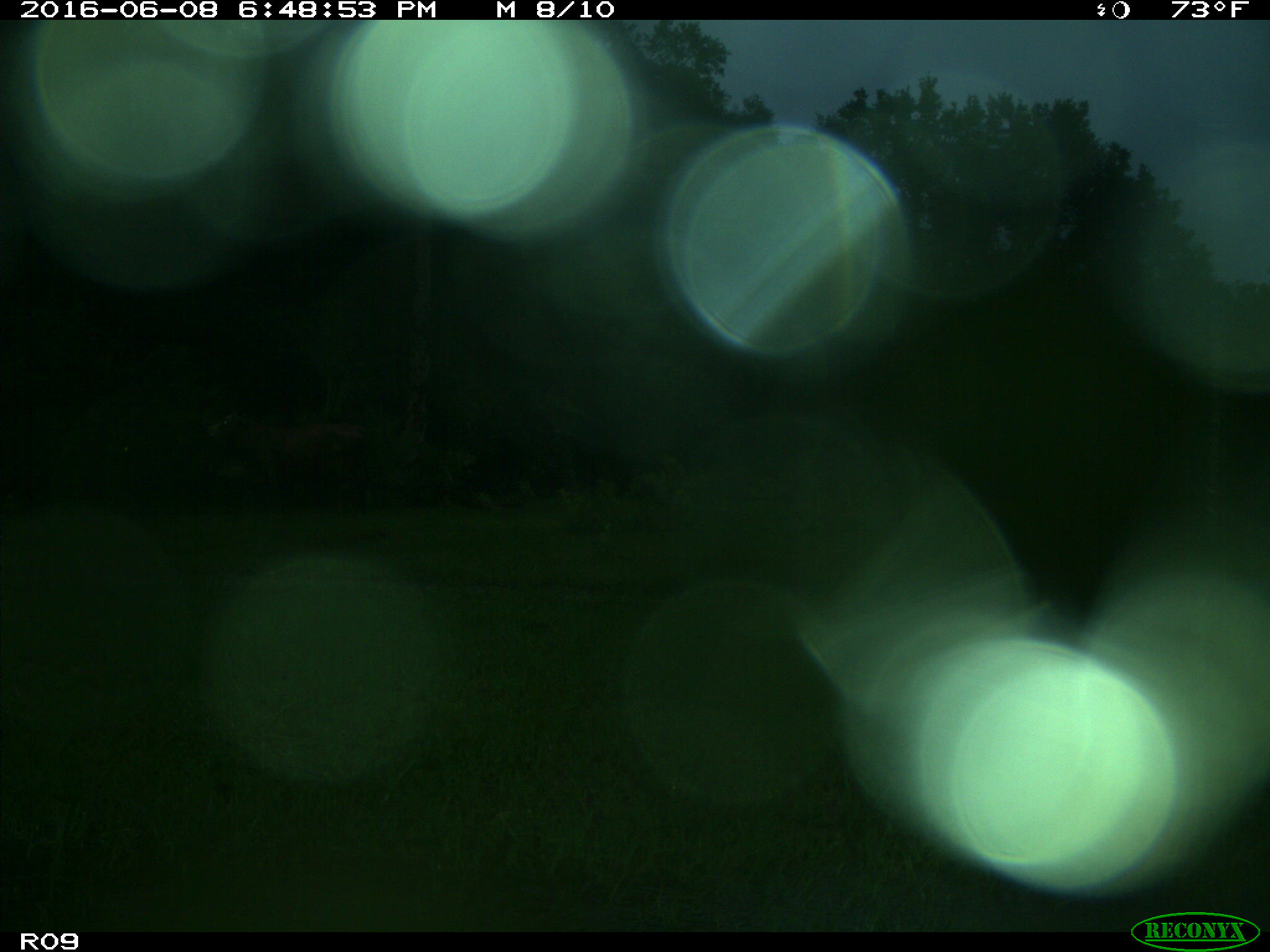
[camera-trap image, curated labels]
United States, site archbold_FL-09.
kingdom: Animalia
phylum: Chordata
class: Mammalia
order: Artiodactyla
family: Bovidae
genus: Bos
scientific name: Bos taurus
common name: domestic cow